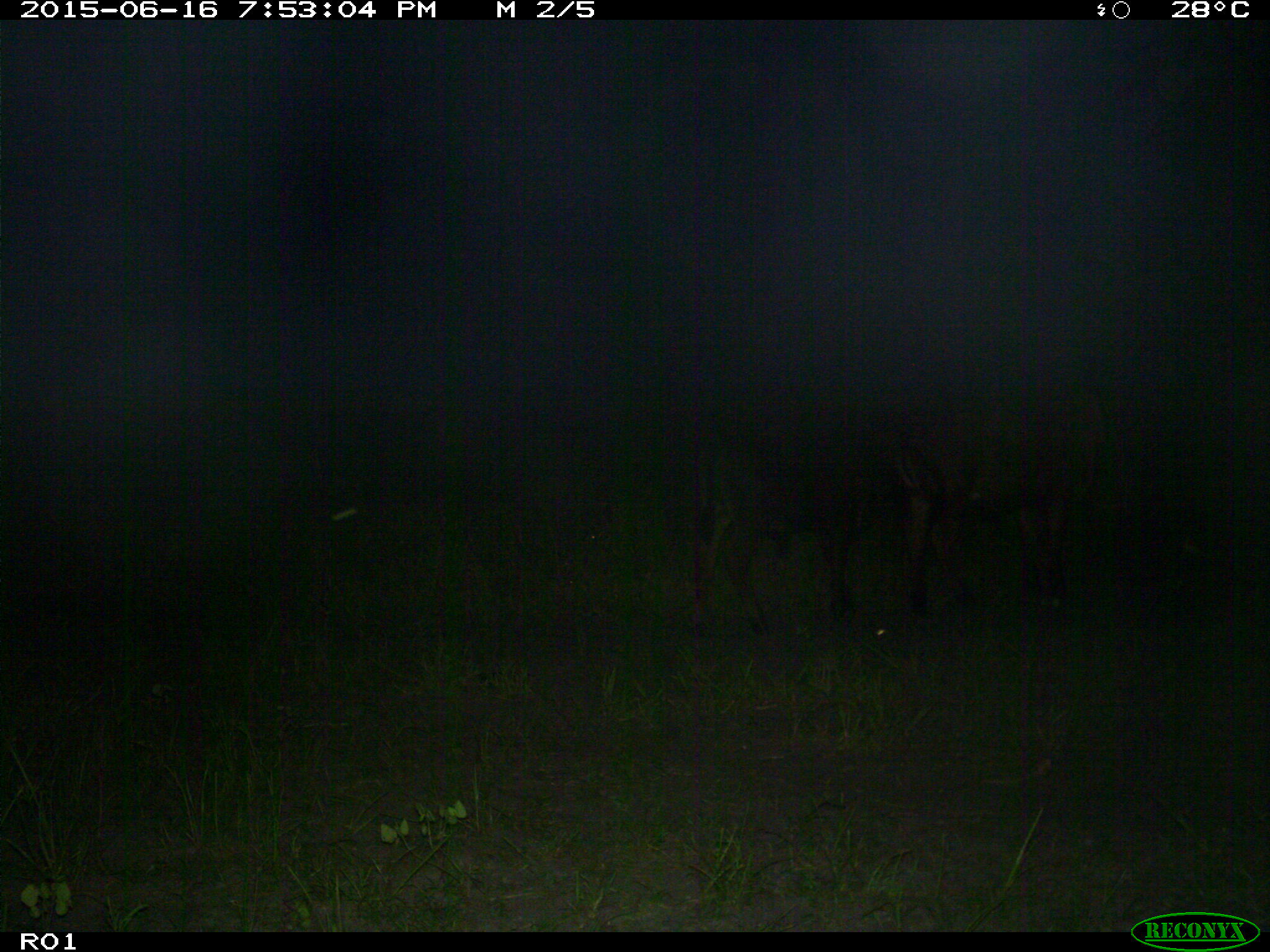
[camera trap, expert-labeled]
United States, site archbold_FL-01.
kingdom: Animalia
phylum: Chordata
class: Mammalia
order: Artiodactyla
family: Bovidae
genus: Bos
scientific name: Bos taurus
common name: domestic cow